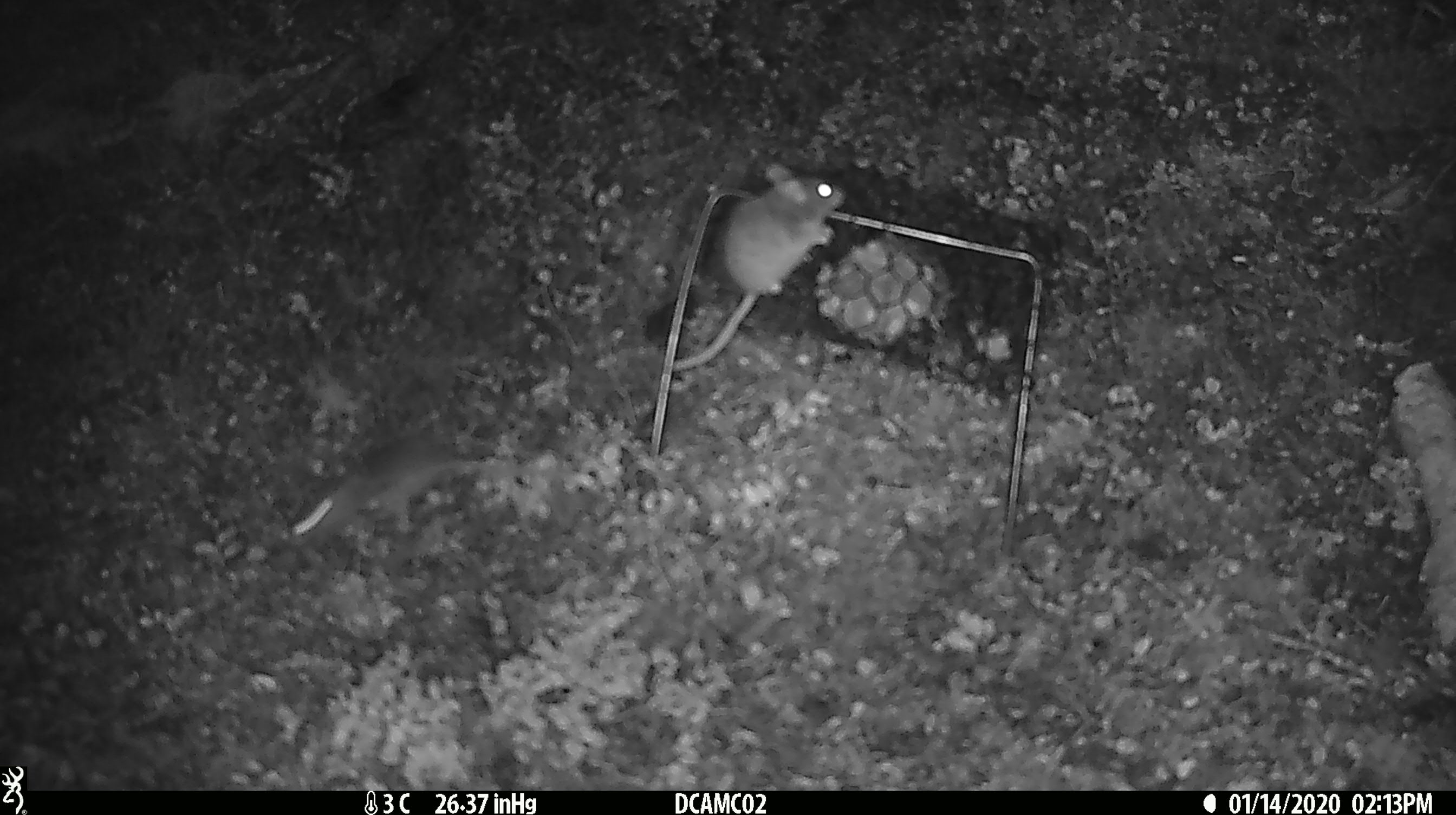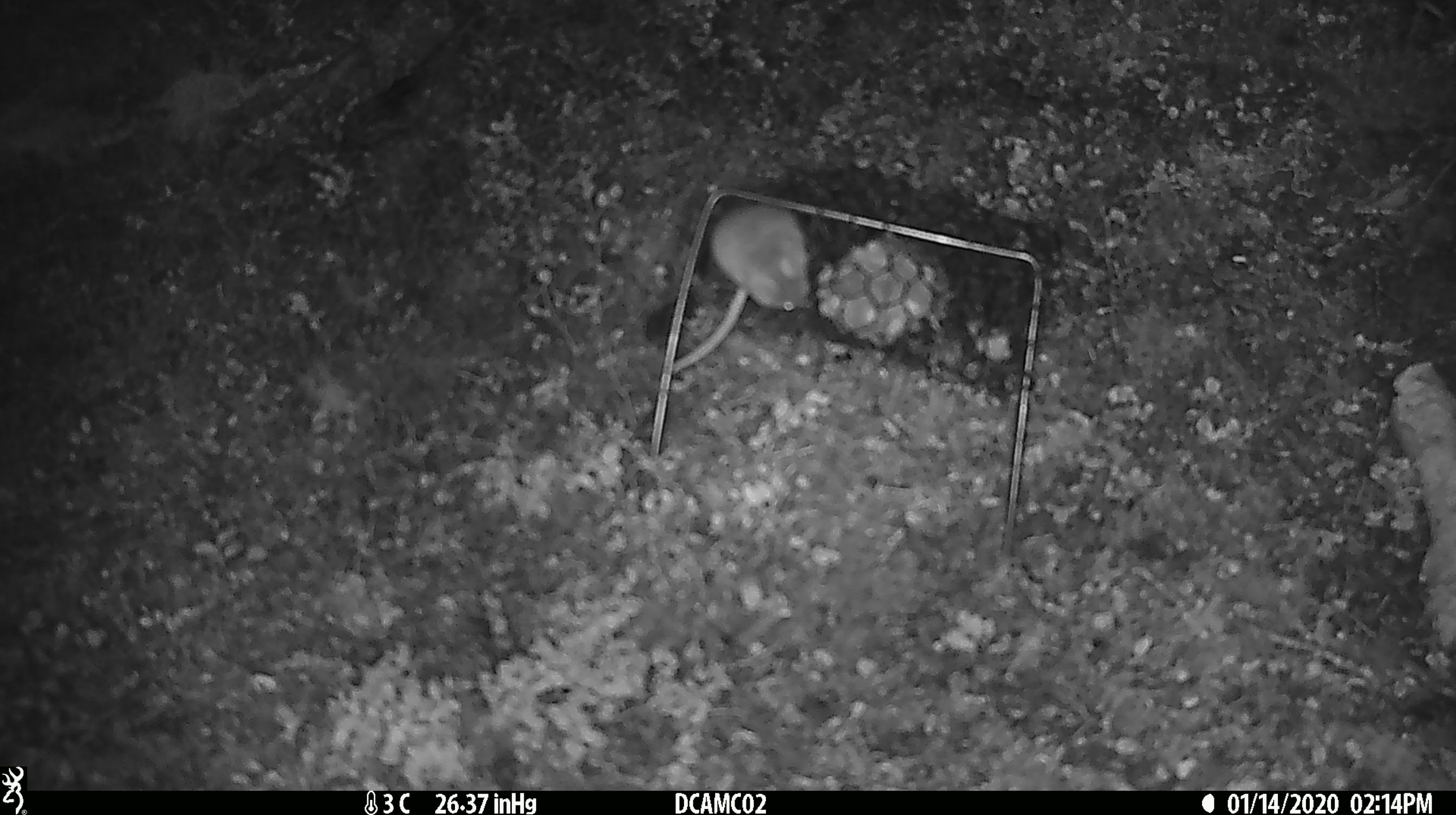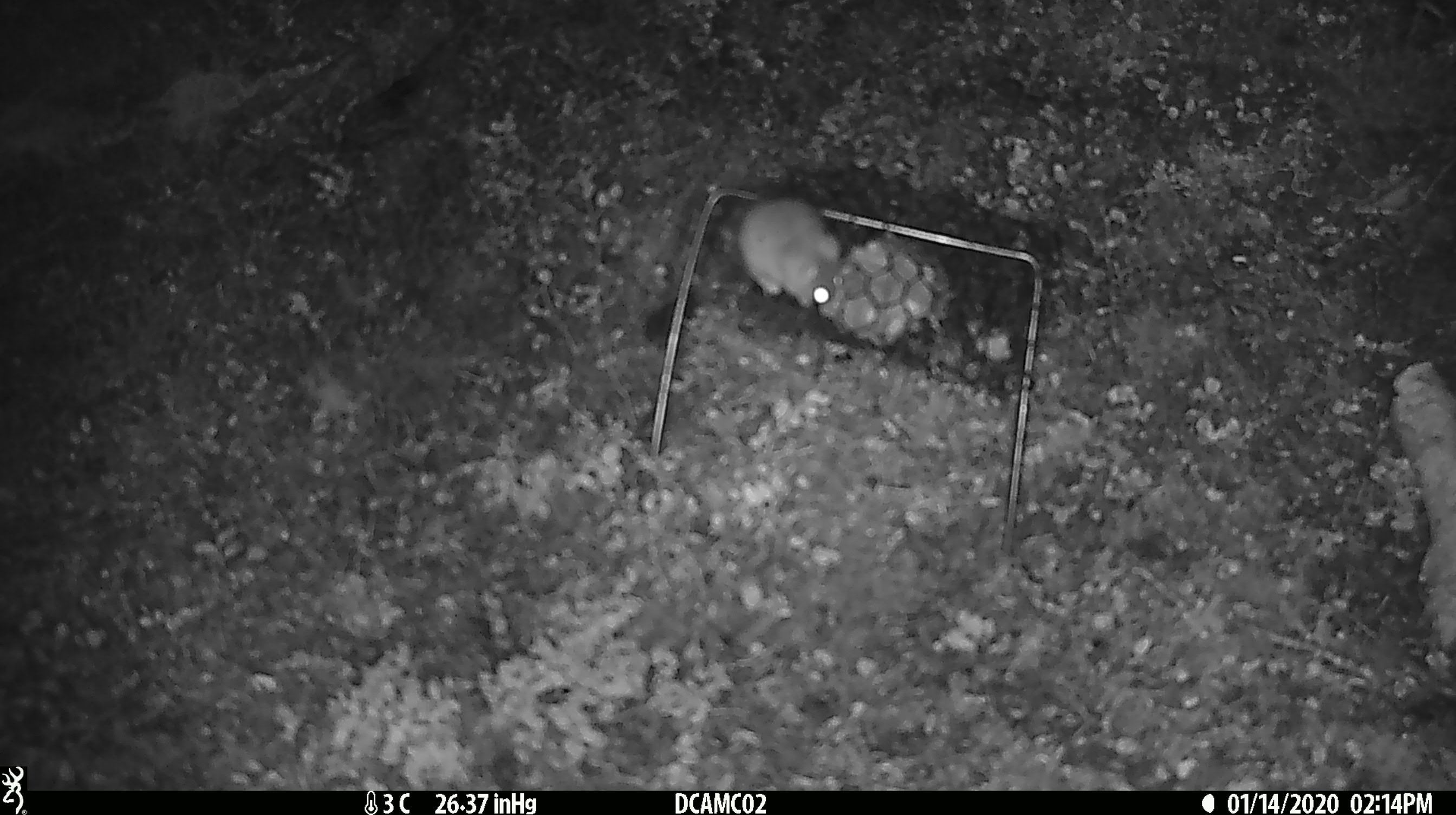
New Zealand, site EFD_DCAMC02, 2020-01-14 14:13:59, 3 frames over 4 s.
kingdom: Animalia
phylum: Chordata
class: Mammalia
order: Rodentia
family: Muridae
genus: Mus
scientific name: Mus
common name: mouse